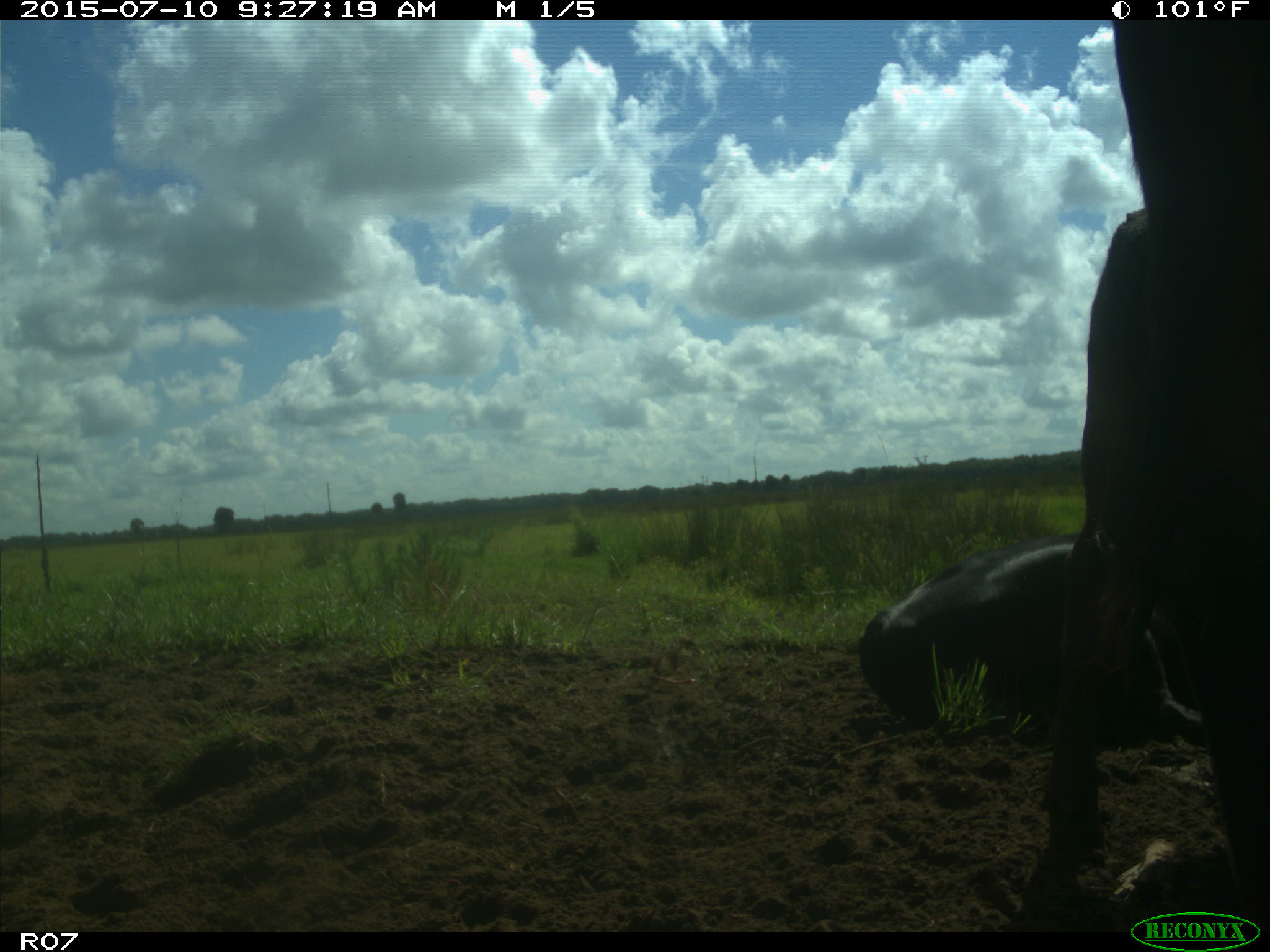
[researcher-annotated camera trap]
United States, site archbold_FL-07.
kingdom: Animalia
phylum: Chordata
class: Mammalia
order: Artiodactyla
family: Bovidae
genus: Bos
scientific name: Bos taurus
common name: domestic cow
Bos taurus (domestic cow).